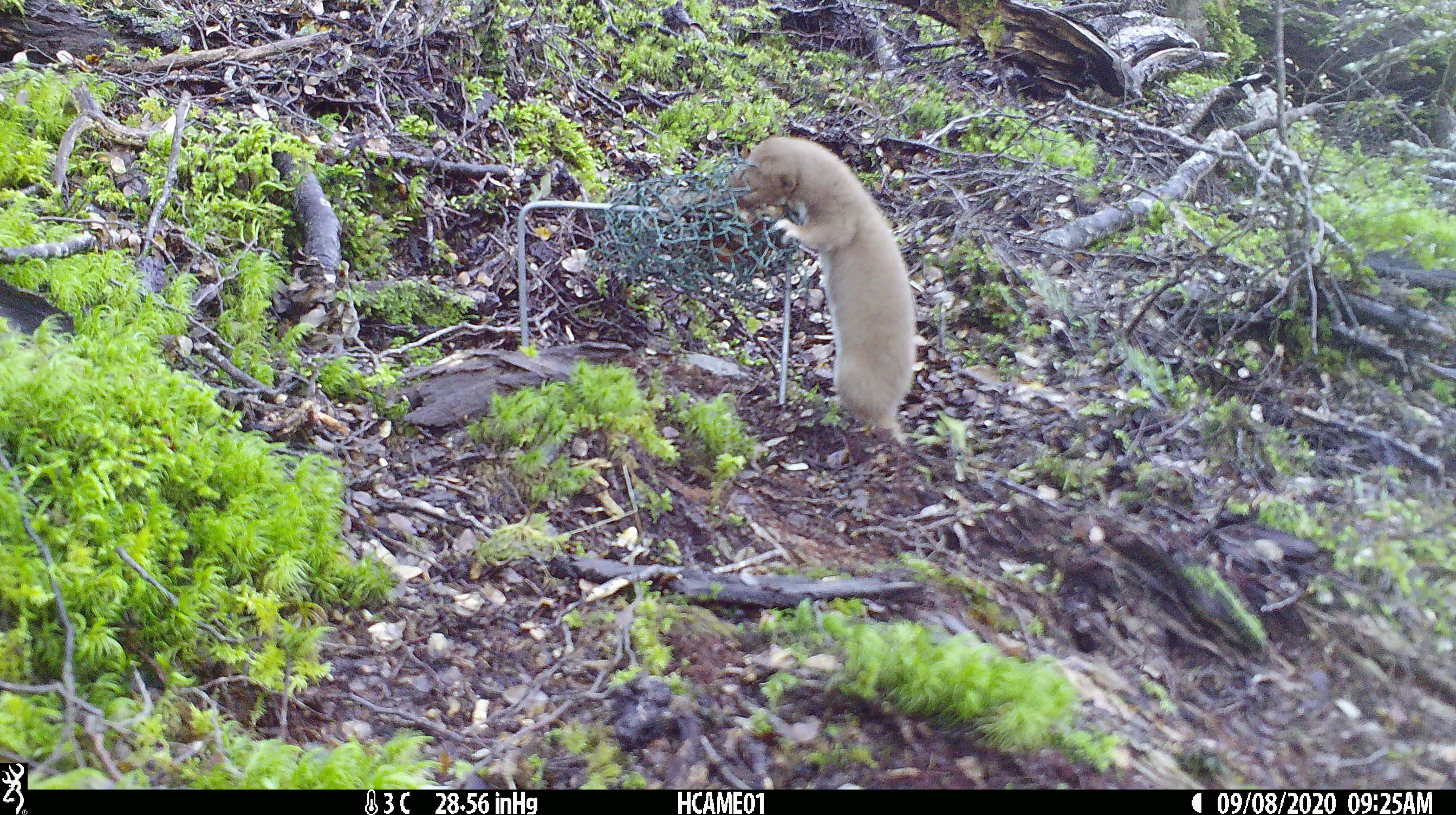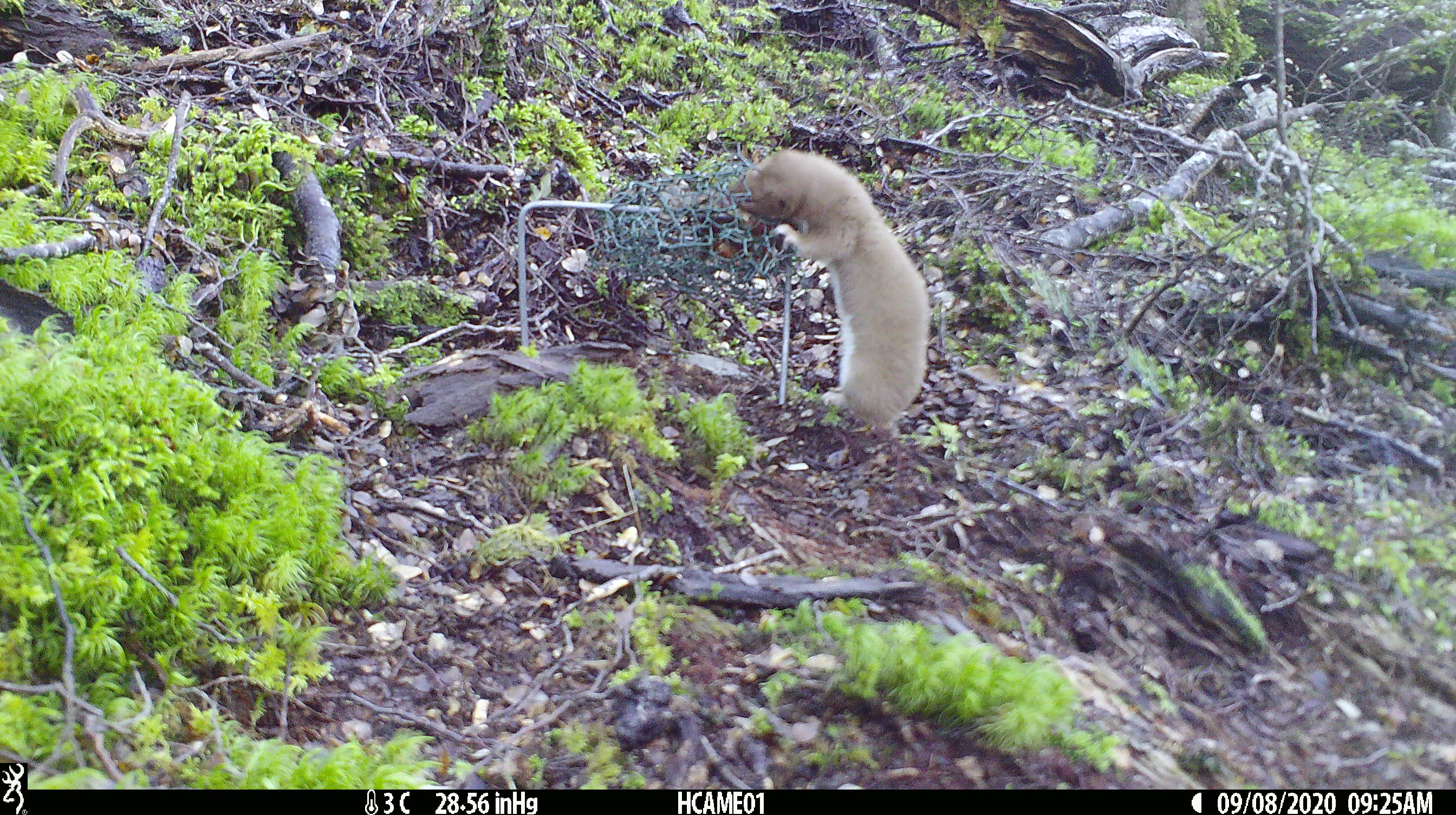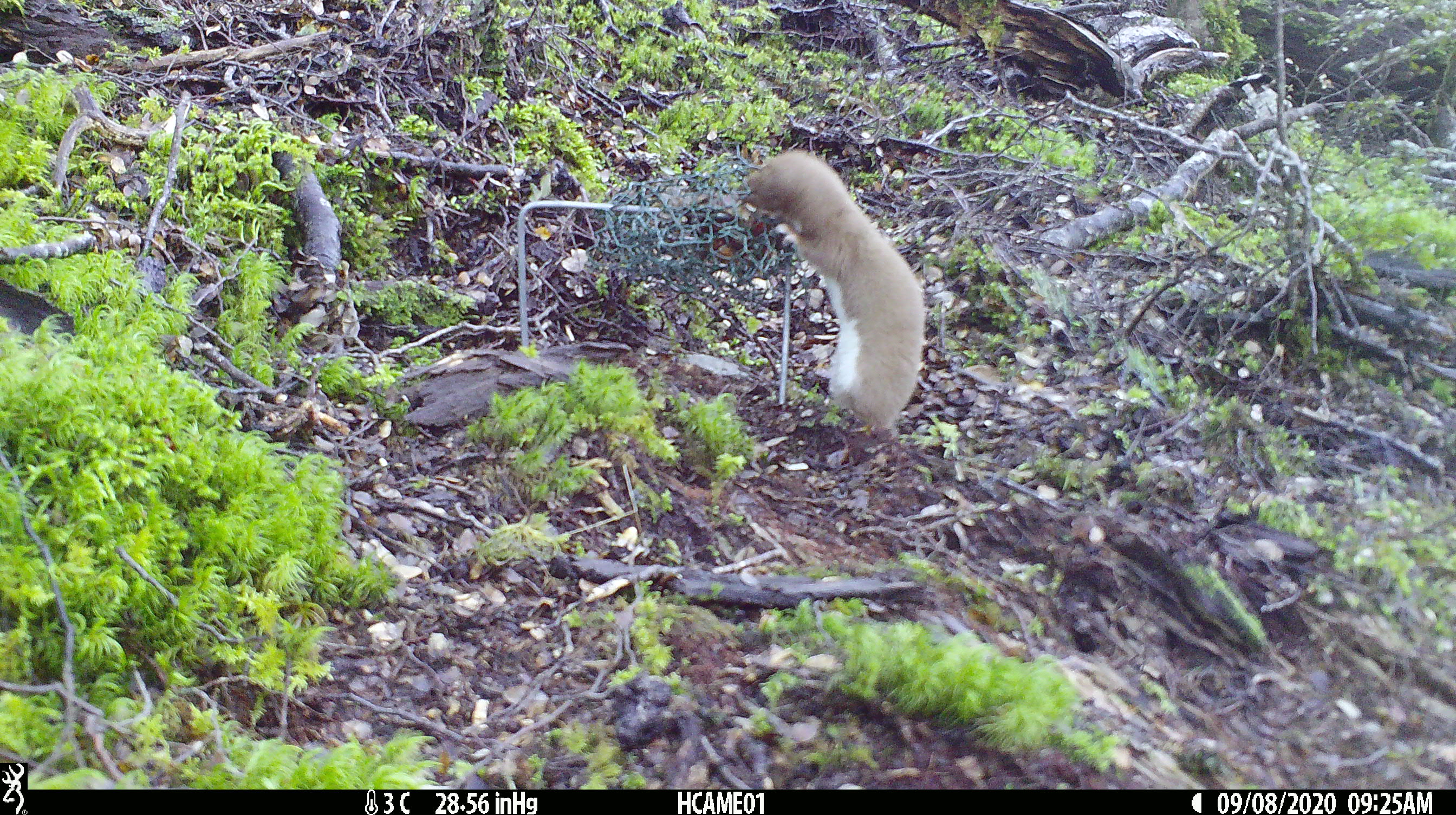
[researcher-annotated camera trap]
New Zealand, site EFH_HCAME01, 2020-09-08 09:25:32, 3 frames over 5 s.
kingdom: Animalia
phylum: Chordata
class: Mammalia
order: Carnivora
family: Mustelidae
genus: Mustela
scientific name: Mustela nivalis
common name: least weasel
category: weasel